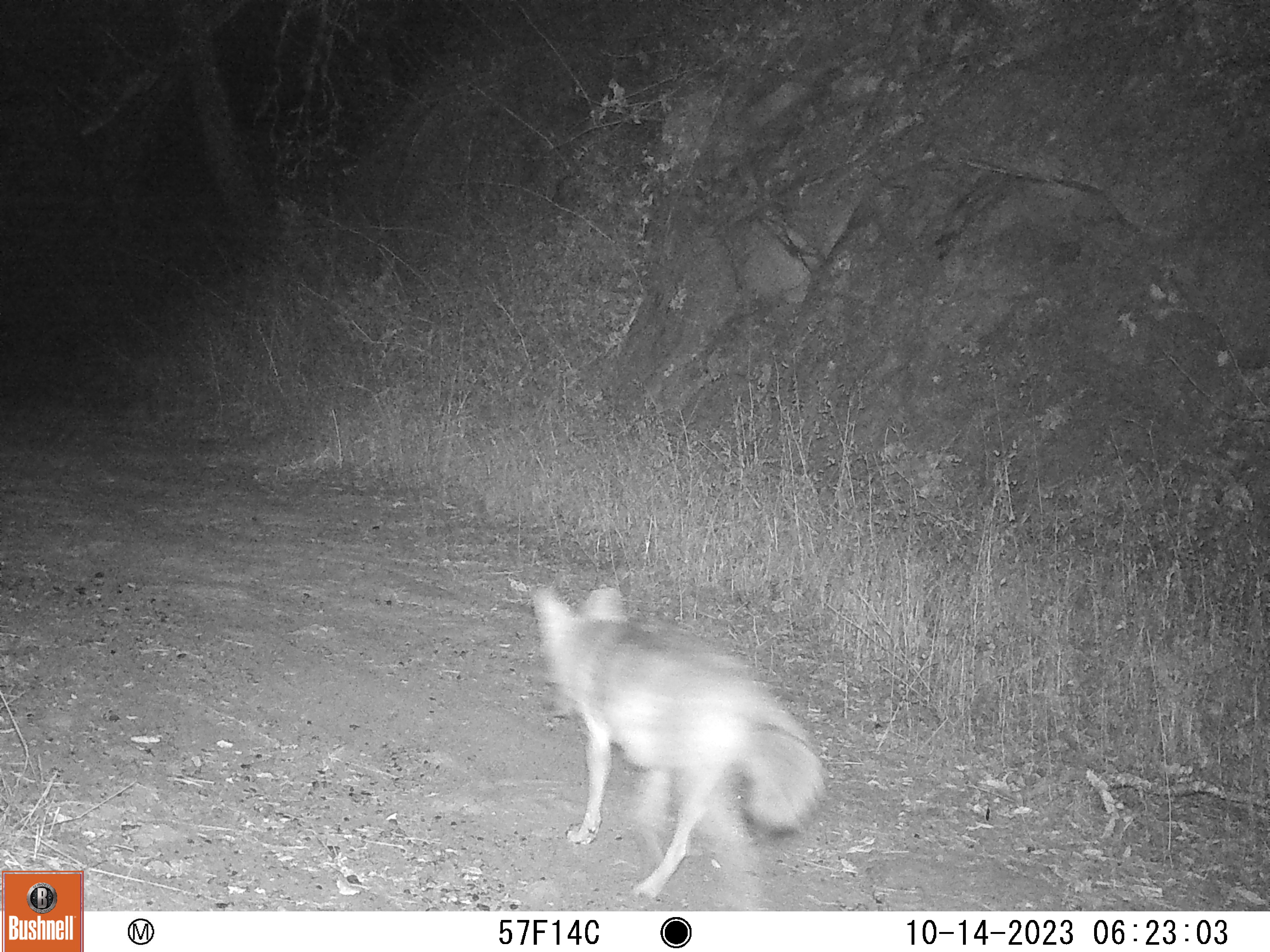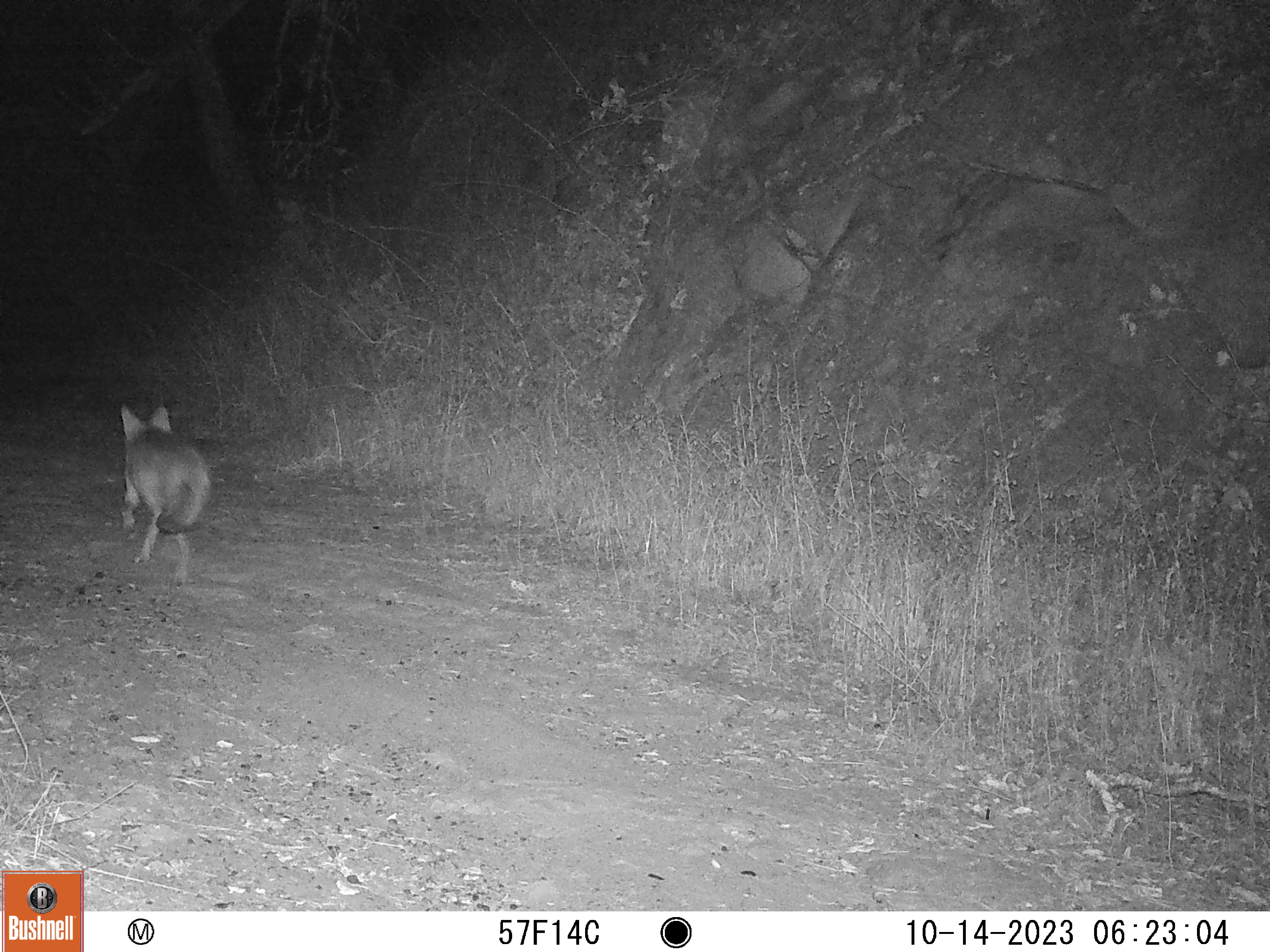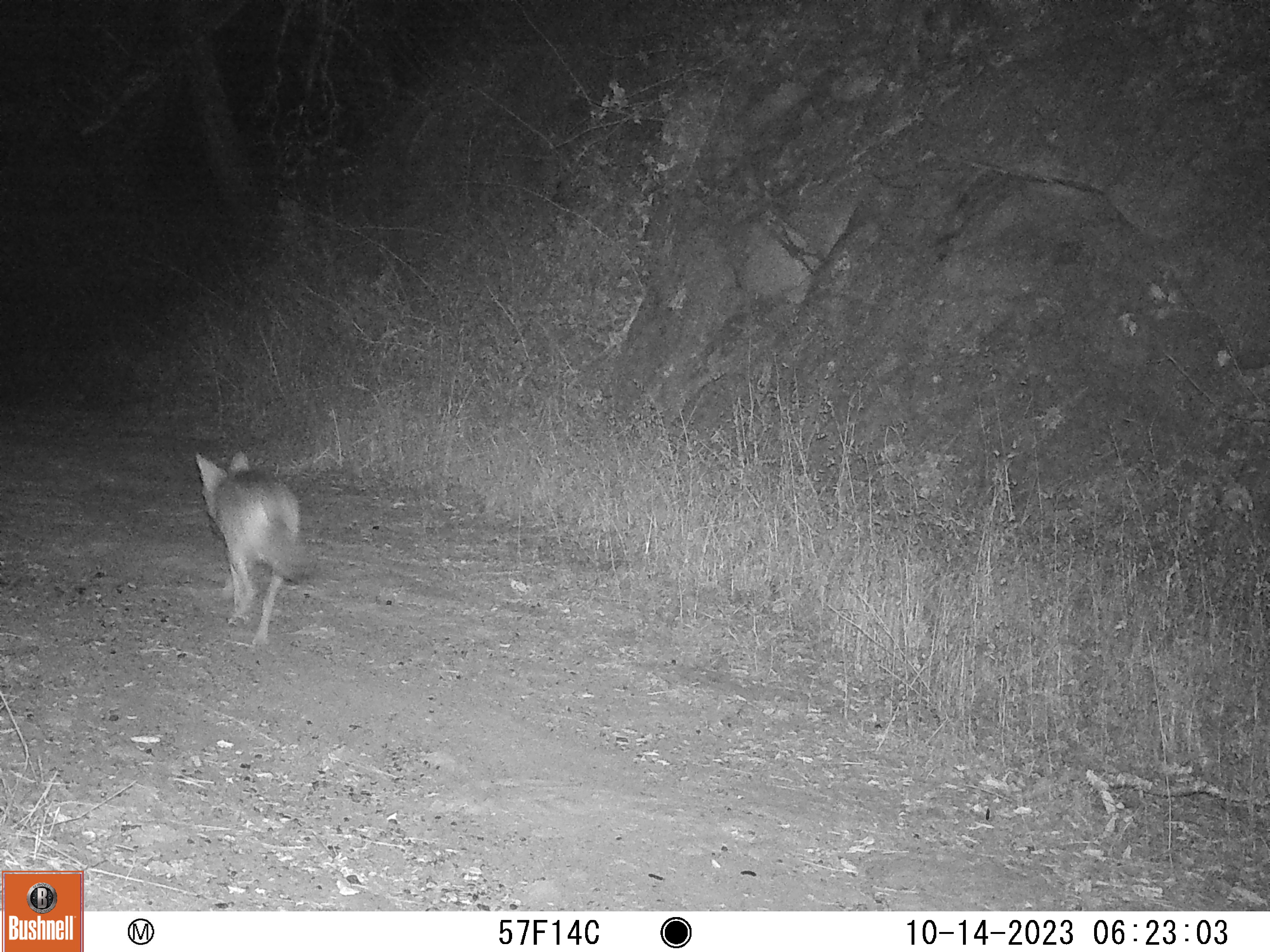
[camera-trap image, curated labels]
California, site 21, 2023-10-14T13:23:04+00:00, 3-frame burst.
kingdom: Animalia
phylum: Chordata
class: Mammalia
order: Carnivora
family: Canidae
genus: Canis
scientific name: Canis latrans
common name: coyote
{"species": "coyote (Canis latrans)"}